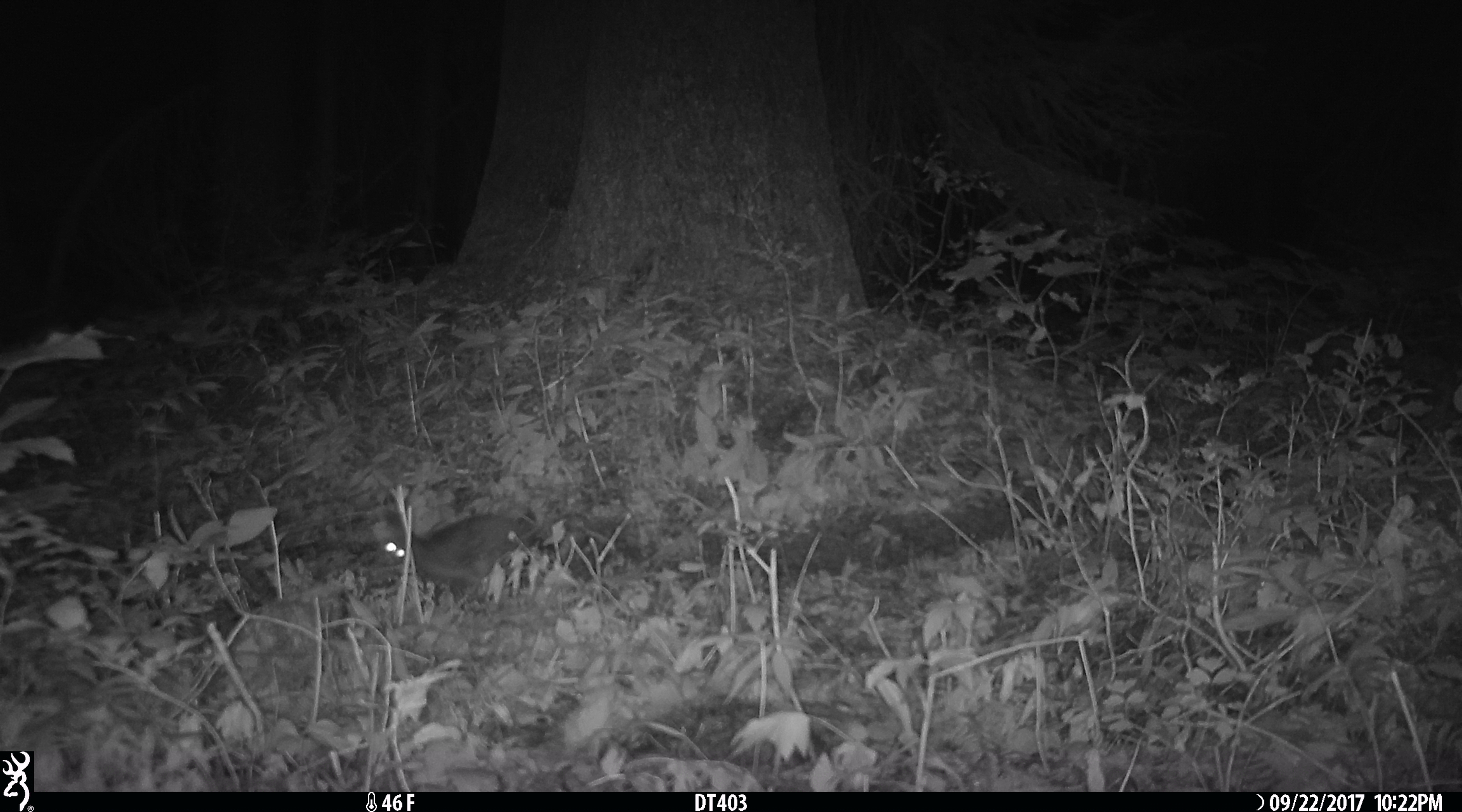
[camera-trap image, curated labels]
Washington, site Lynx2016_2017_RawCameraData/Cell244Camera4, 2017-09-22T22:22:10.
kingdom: Animalia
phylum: Chordata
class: Mammalia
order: Lagomorpha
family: Leporidae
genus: Lepus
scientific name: Lepus americanus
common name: snowshoe hare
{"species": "Lepus americanus (snowshoe hare)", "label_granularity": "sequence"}